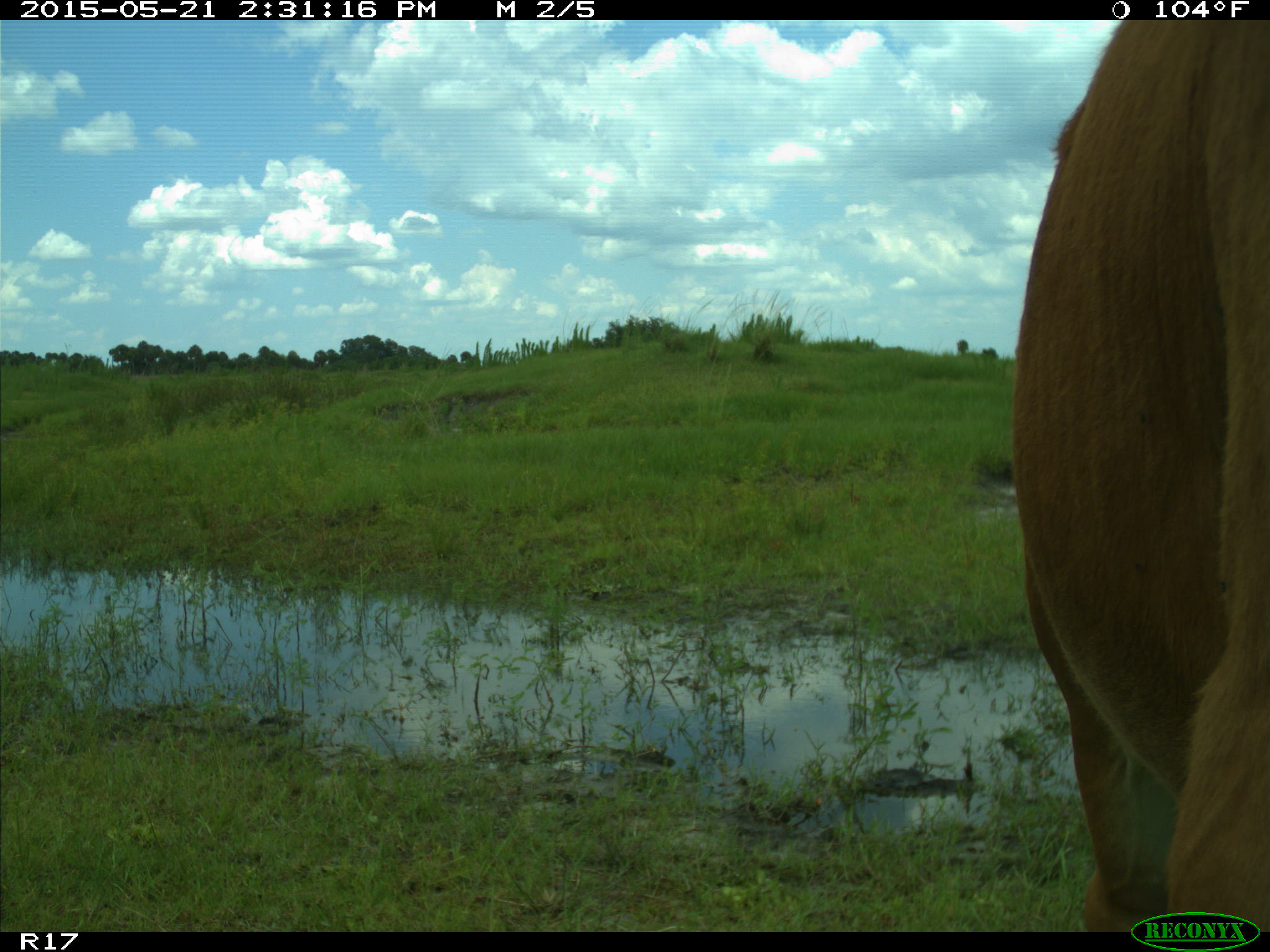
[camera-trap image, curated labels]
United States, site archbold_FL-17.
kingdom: Animalia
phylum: Chordata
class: Mammalia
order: Artiodactyla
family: Bovidae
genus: Bos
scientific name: Bos taurus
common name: domestic cow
Bos taurus (domestic cow).